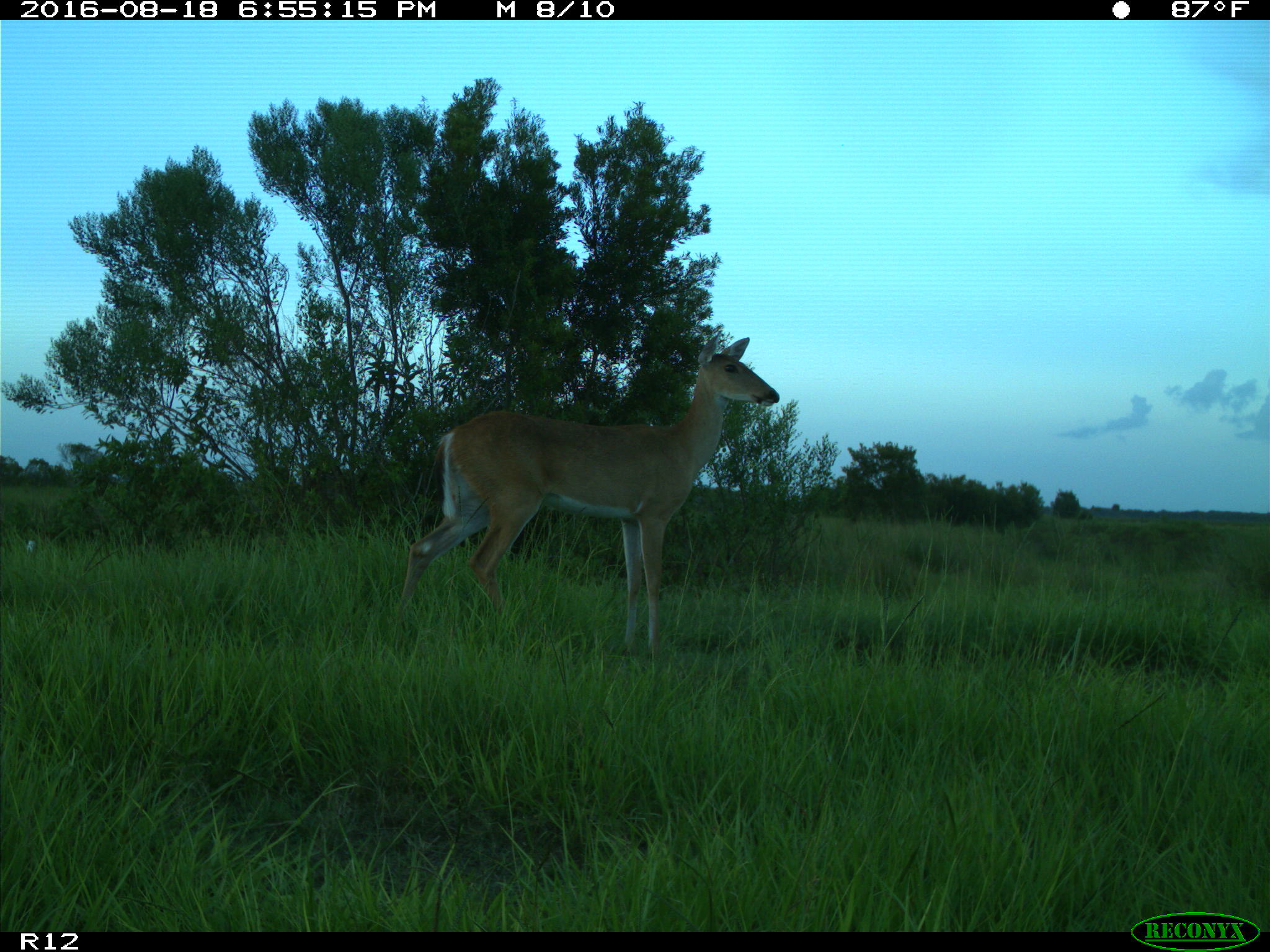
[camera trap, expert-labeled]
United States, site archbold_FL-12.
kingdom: Animalia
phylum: Chordata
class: Mammalia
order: Artiodactyla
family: Cervidae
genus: Odocoileus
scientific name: Odocoileus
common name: deer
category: unidentified deer